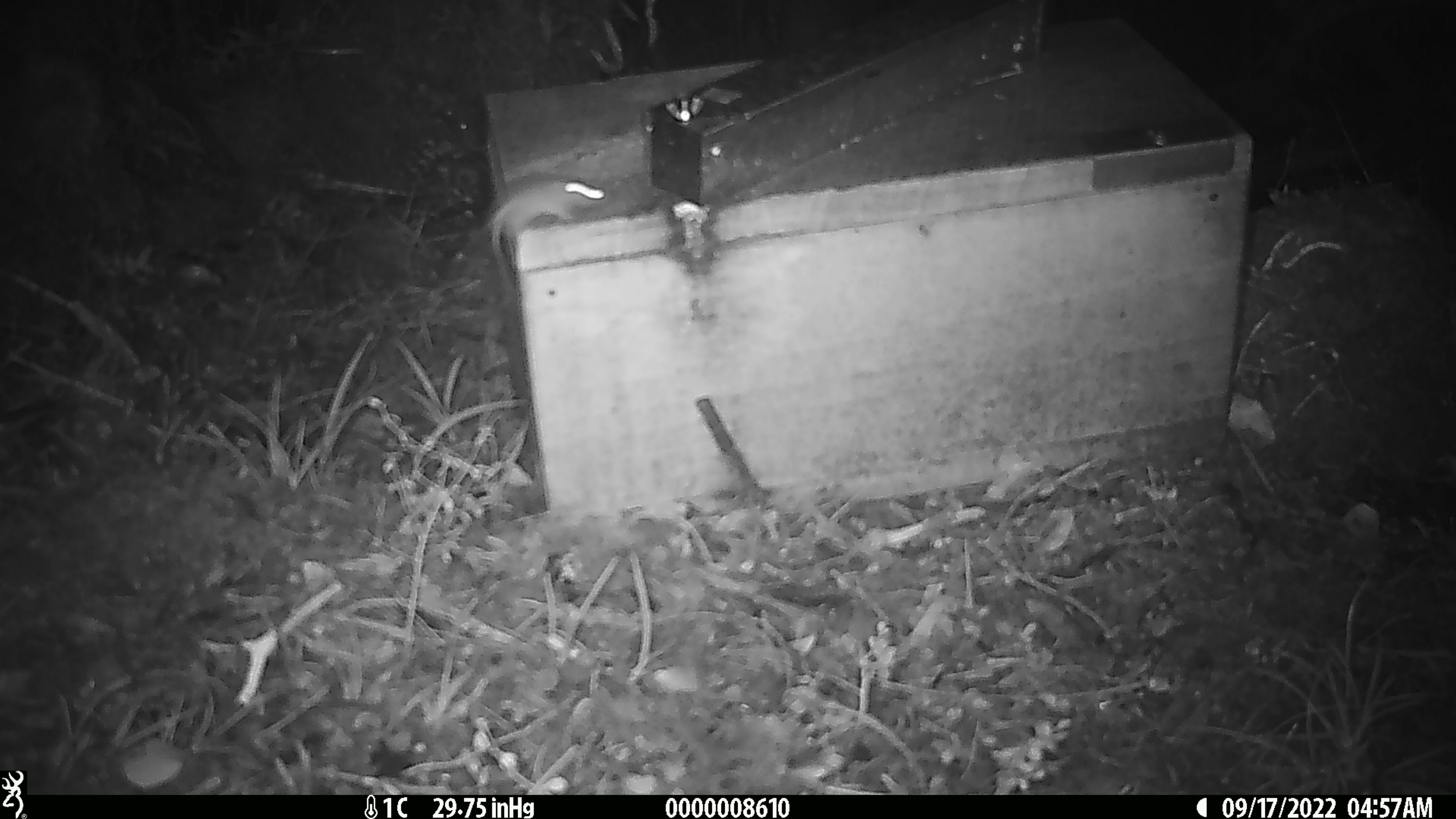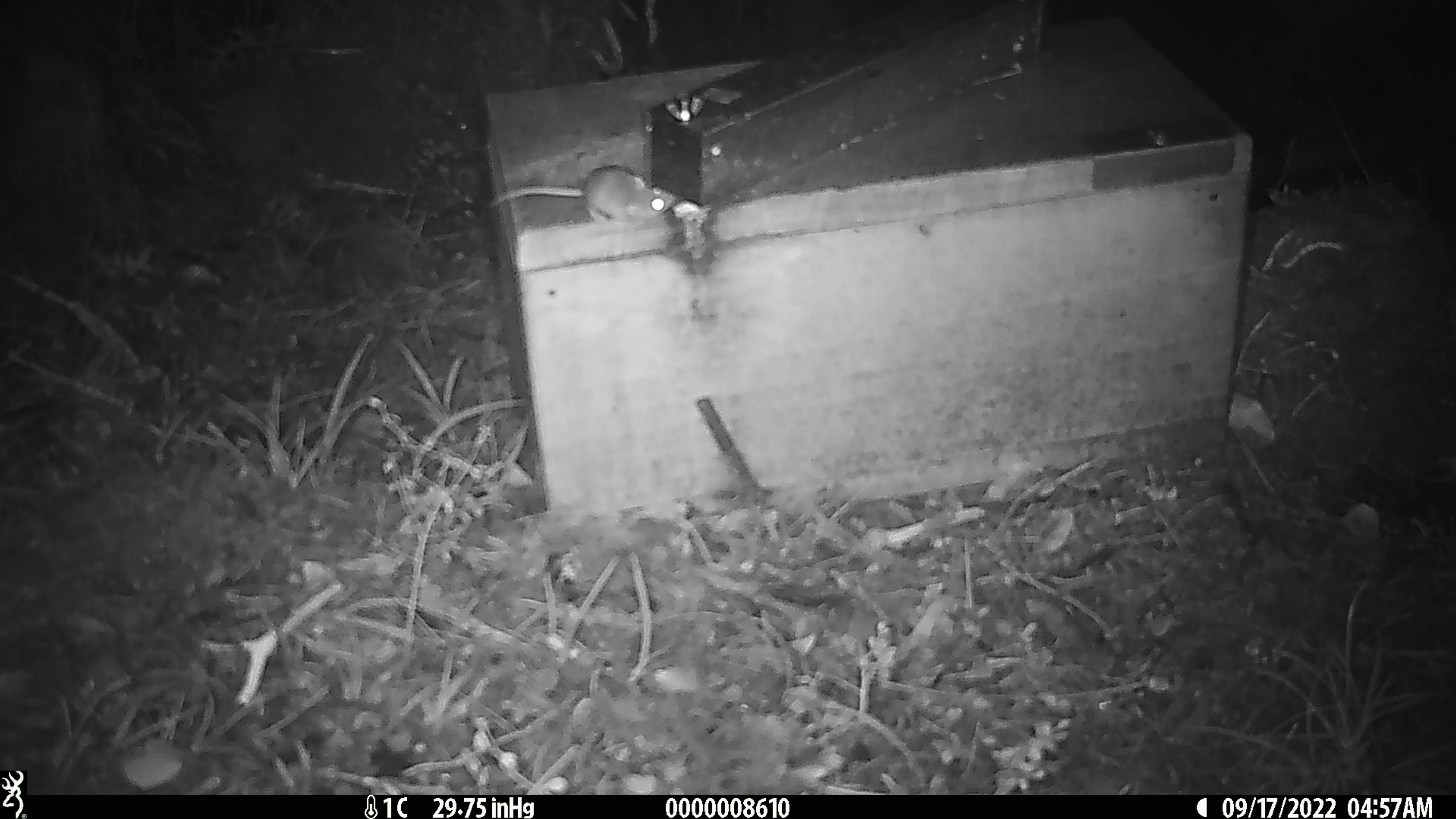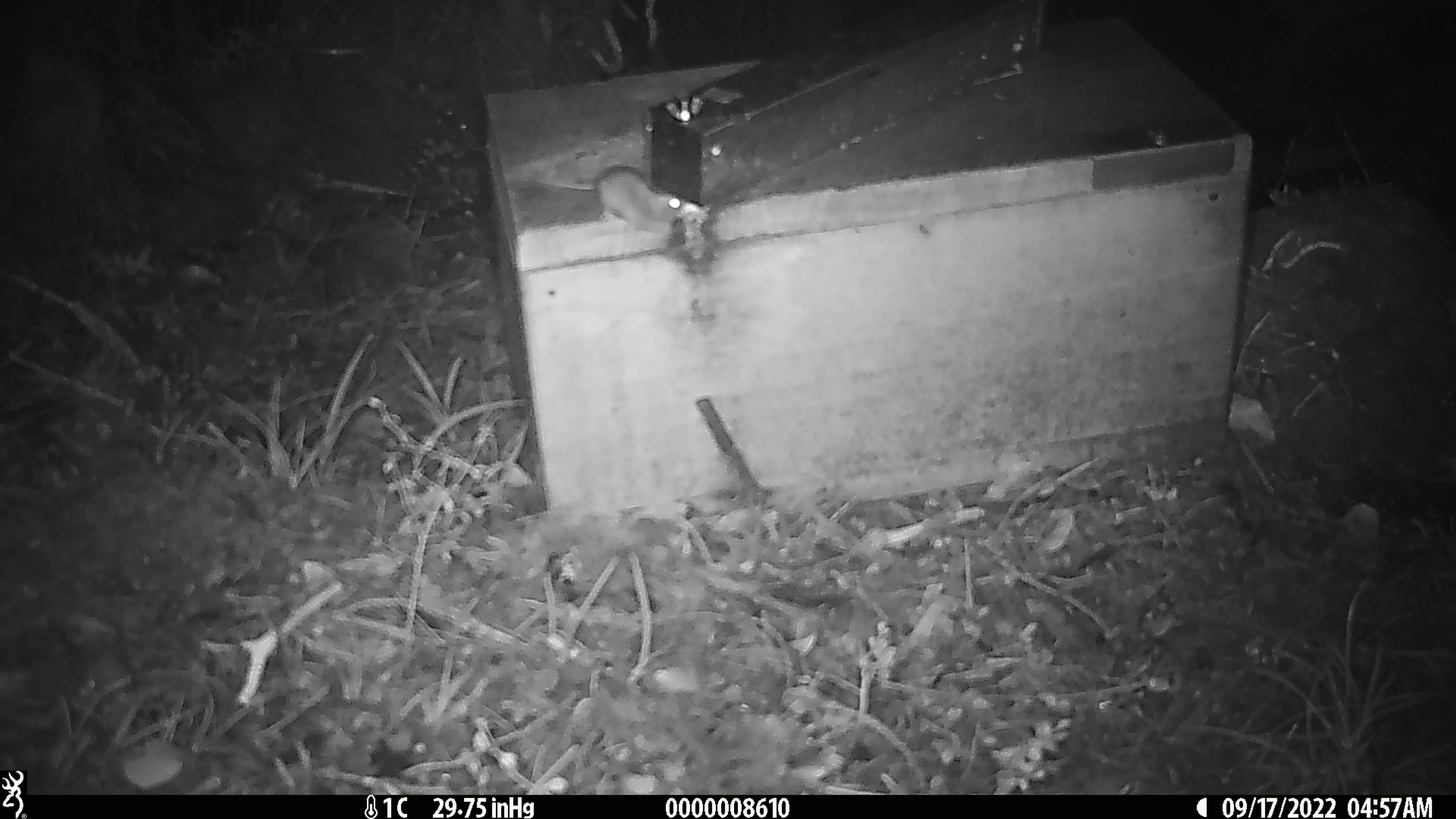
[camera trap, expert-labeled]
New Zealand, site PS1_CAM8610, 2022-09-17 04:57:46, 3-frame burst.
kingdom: Animalia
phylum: Chordata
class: Mammalia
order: Rodentia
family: Muridae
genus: Mus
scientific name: Mus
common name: mouse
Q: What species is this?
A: Mouse (Mus).